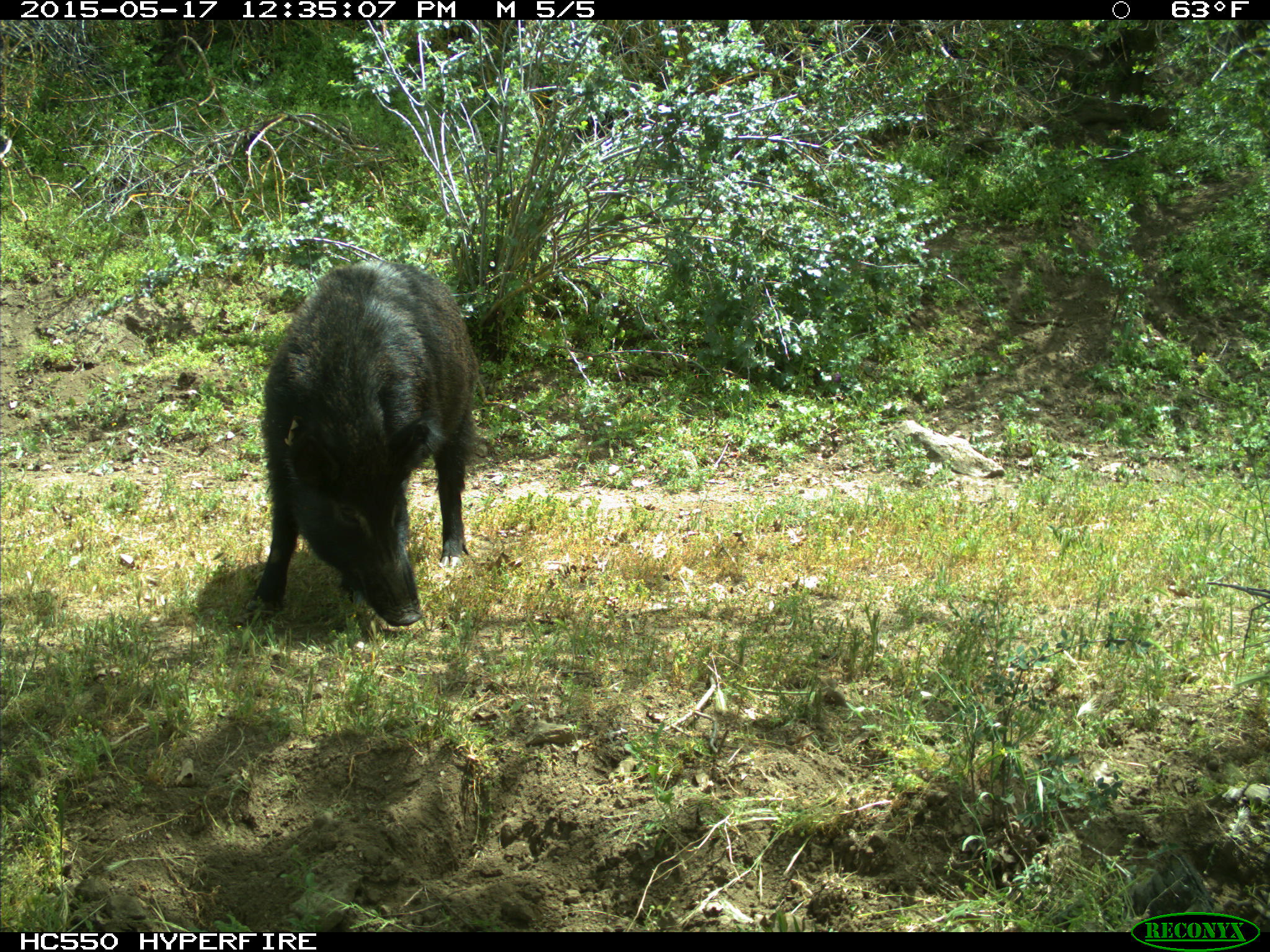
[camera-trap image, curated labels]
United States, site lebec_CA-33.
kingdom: Animalia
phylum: Chordata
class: Mammalia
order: Artiodactyla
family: Suidae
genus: Sus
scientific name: Sus scrofa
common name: wild boar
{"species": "Sus scrofa (wild boar)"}